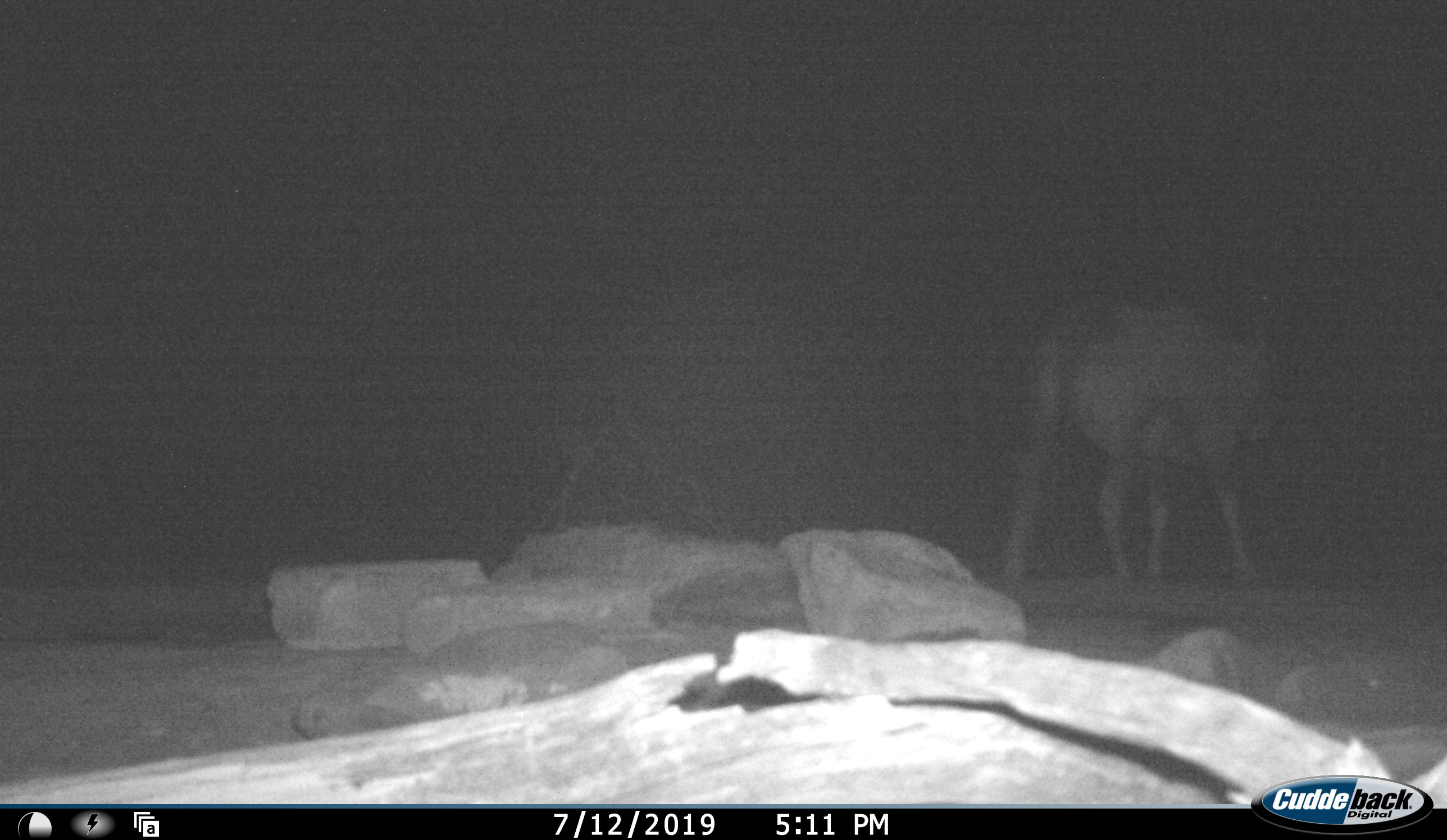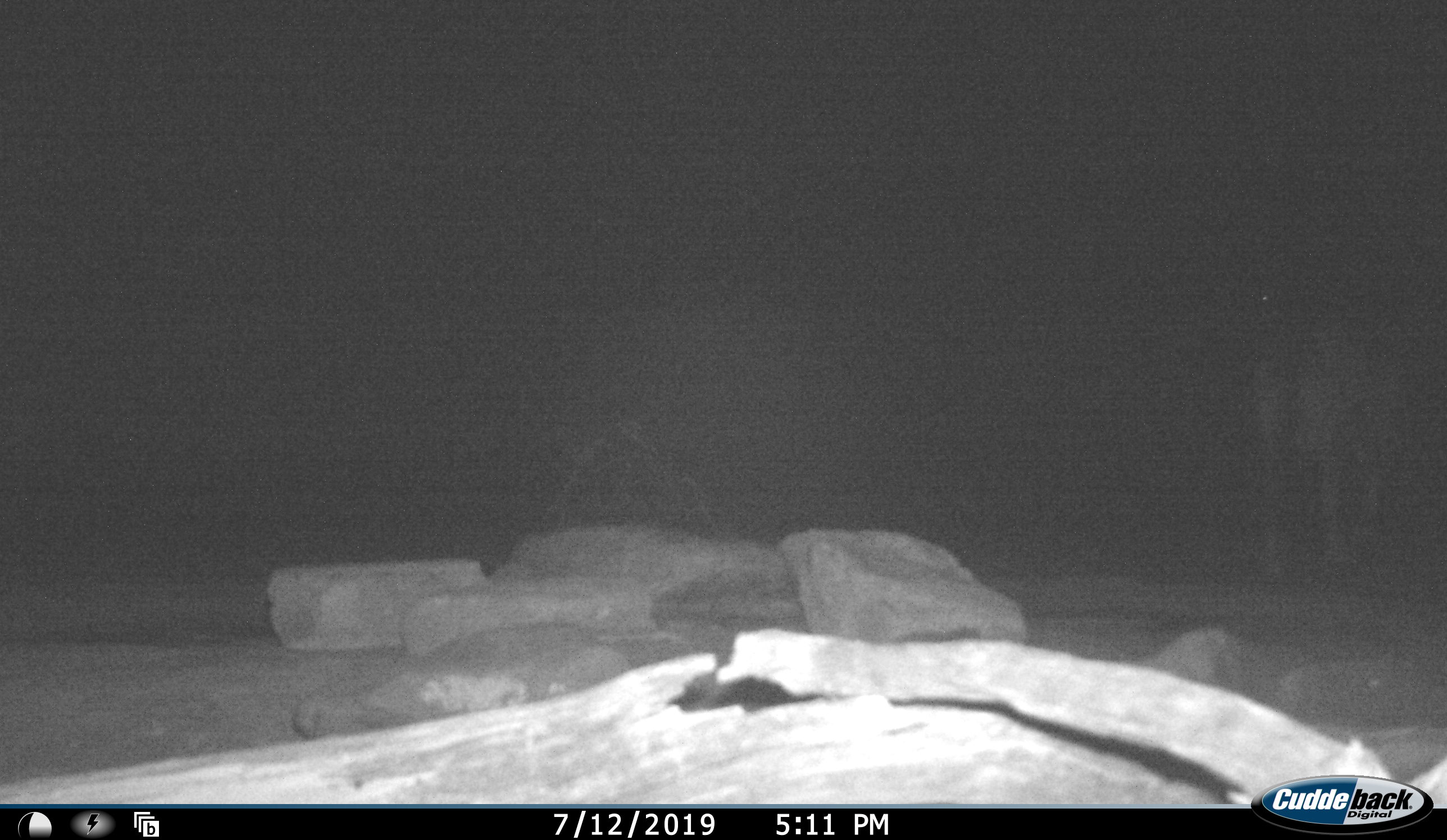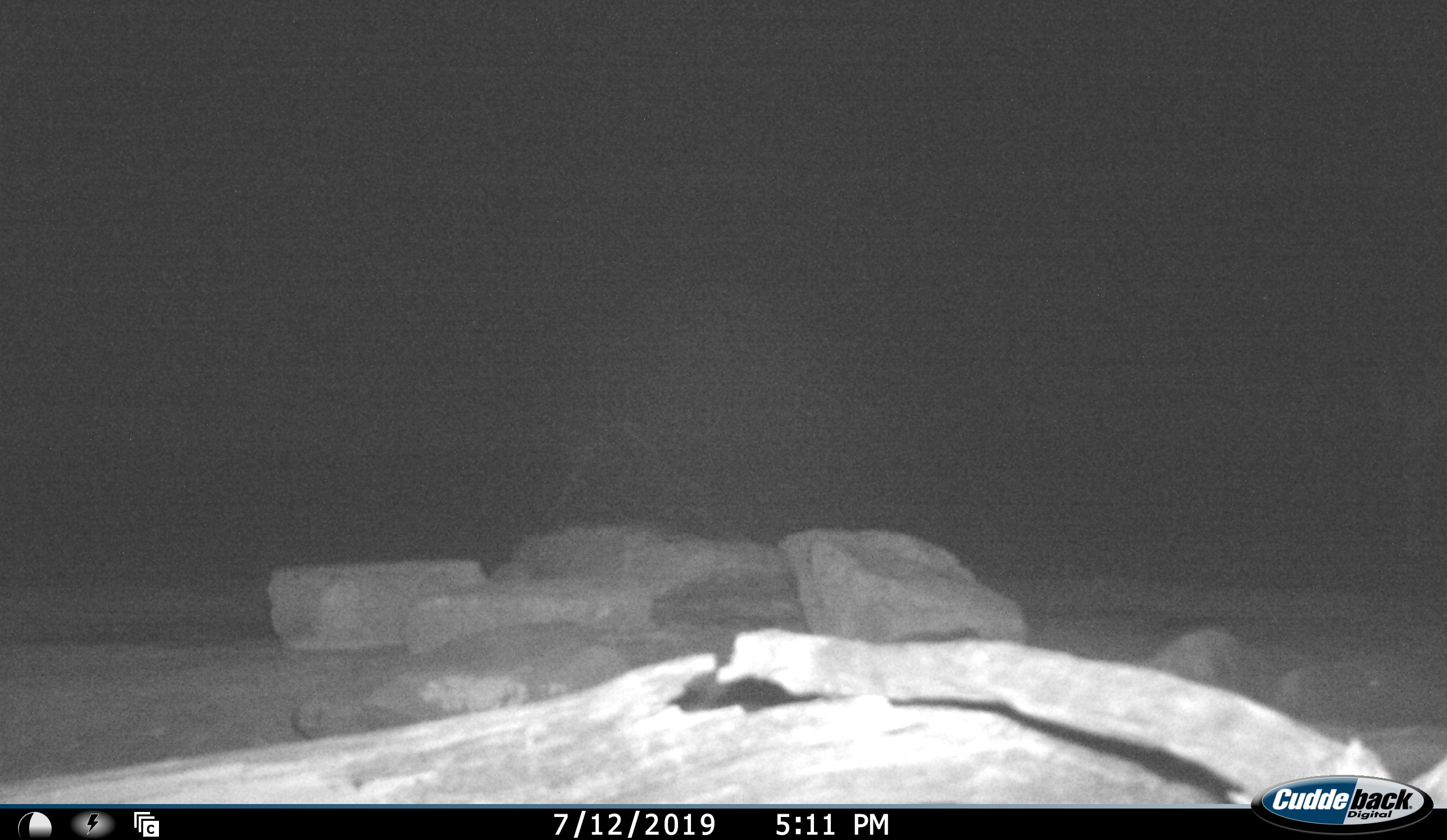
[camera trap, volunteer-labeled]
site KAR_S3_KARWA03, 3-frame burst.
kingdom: Animalia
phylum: Chordata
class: Mammalia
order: Artiodactyla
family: Bovidae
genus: Oryx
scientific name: Oryx gazella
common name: gemsbok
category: oryx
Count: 1.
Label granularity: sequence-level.